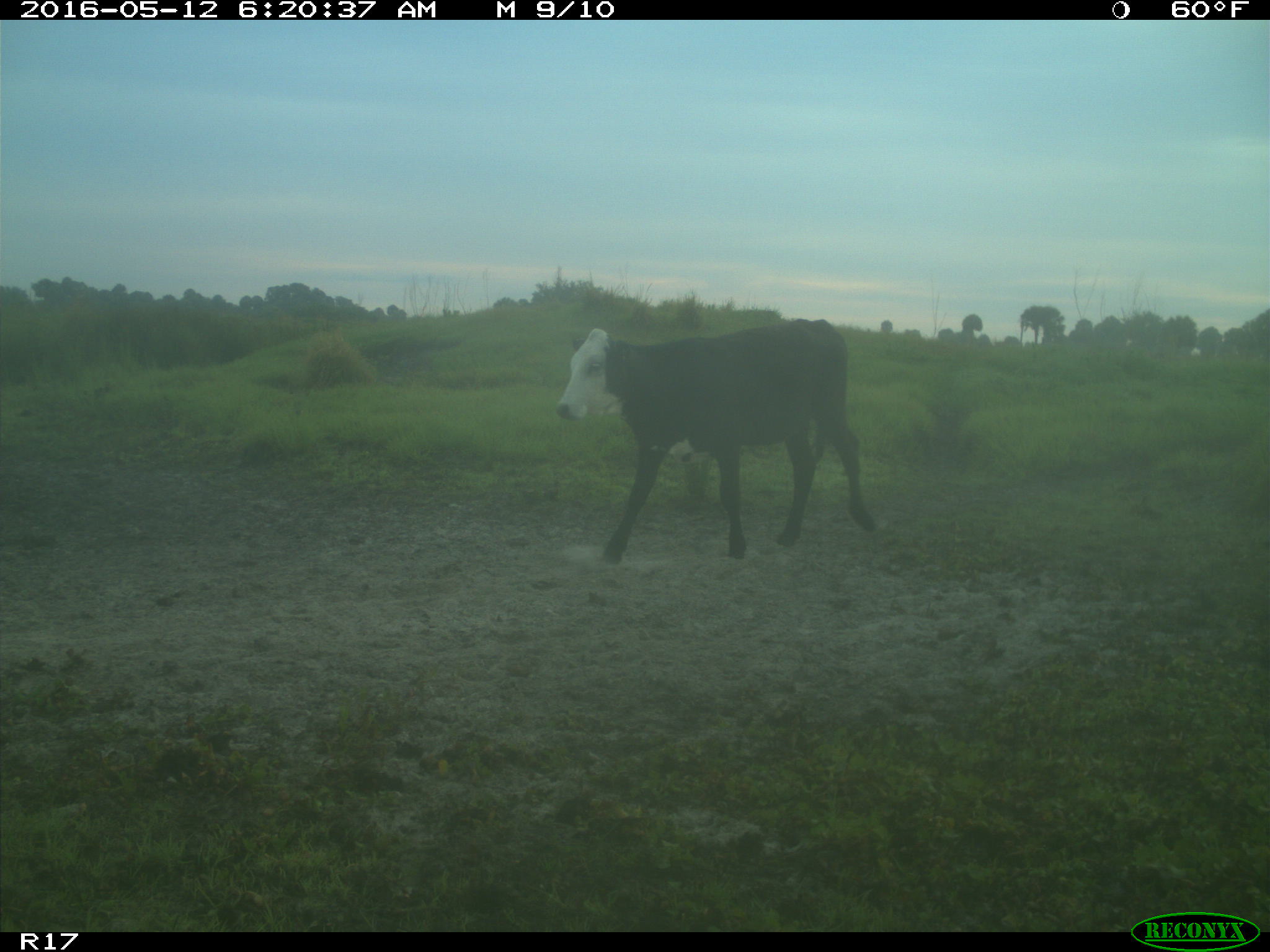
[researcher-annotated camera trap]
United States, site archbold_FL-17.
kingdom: Animalia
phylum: Chordata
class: Mammalia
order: Artiodactyla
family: Bovidae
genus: Bos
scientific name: Bos taurus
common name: domestic cow